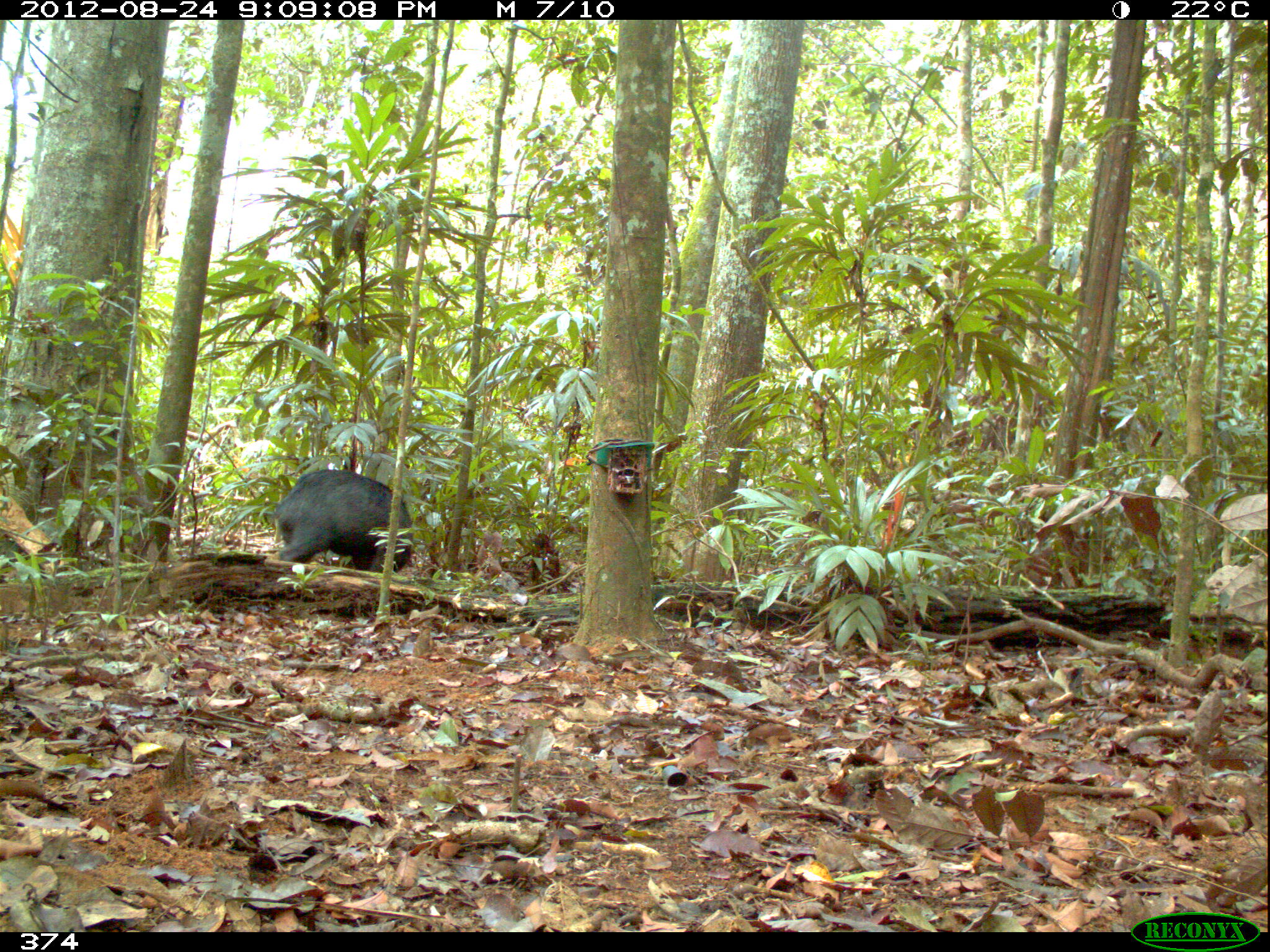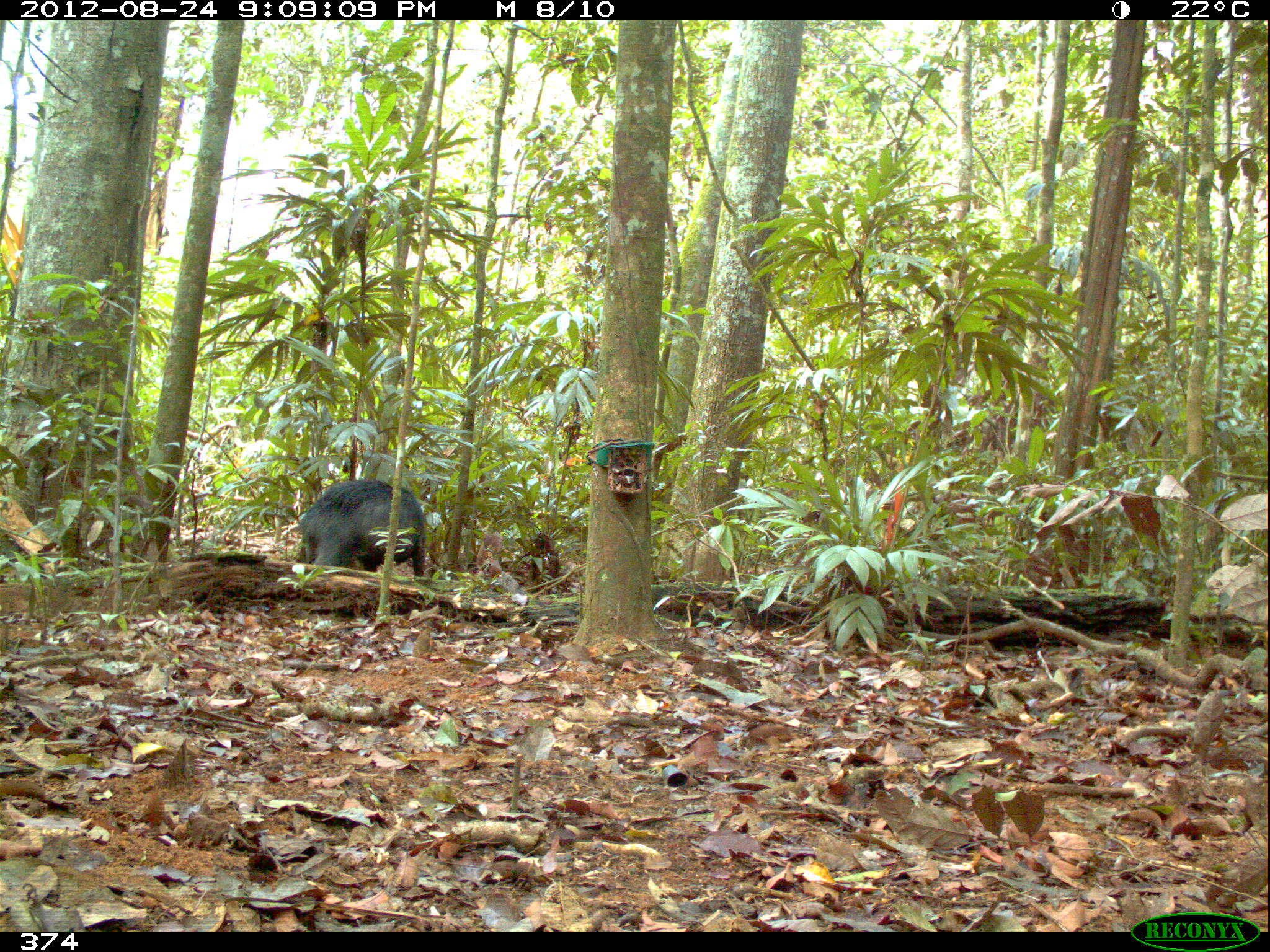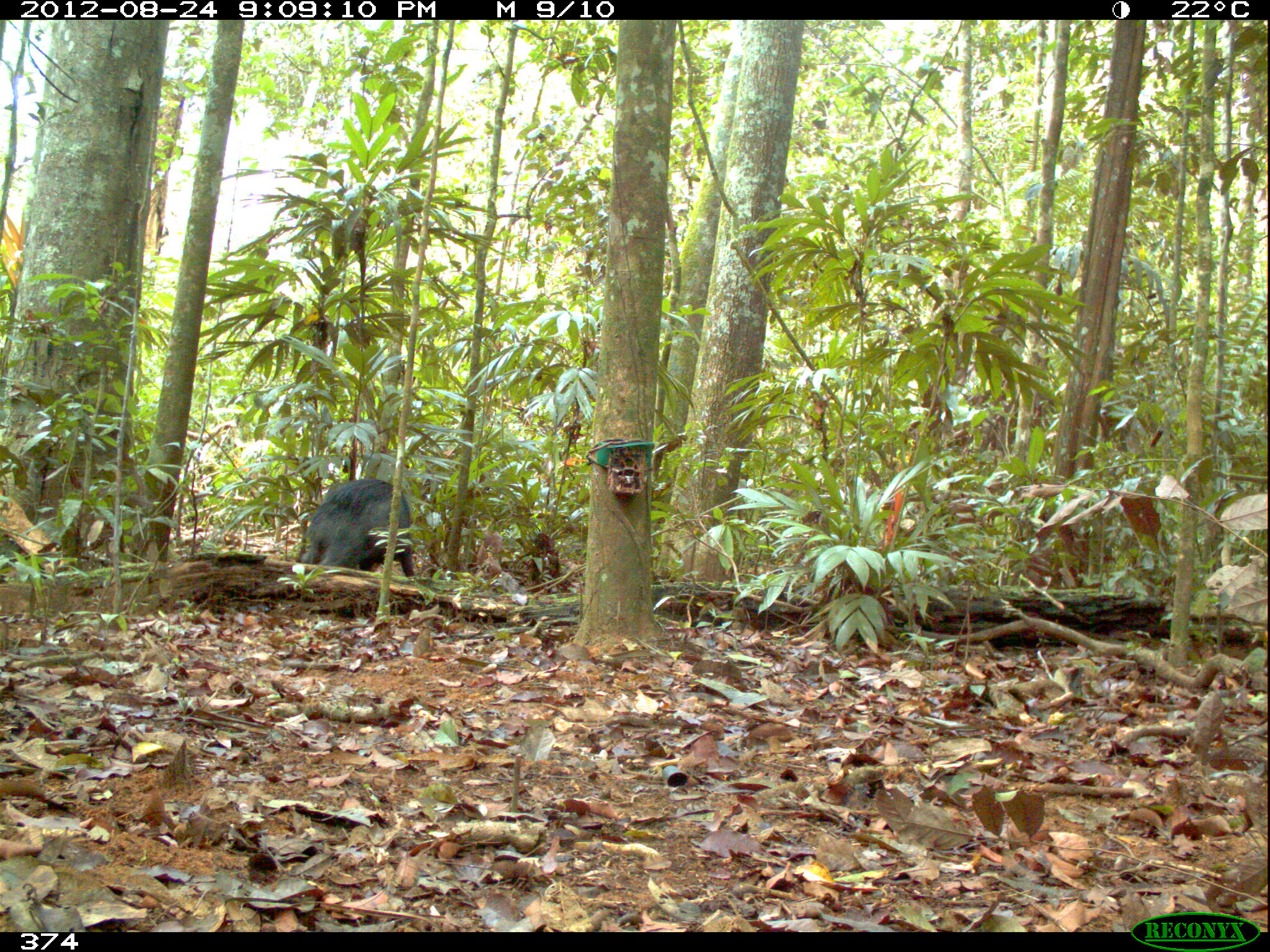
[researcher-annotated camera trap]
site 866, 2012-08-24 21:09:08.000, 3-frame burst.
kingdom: Animalia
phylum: Chordata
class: Mammalia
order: Artiodactyla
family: Tayassuidae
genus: Tayassu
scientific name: Tayassu pecari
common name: white-lipped peccary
Tayassu pecari (white-lipped peccary).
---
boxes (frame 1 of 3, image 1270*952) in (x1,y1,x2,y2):
tayassu pecari: (272,469,413,575)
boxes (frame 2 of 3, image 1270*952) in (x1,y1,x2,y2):
tayassu pecari: (297,478,427,582)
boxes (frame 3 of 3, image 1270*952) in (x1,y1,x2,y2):
tayassu pecari: (299,477,415,578)